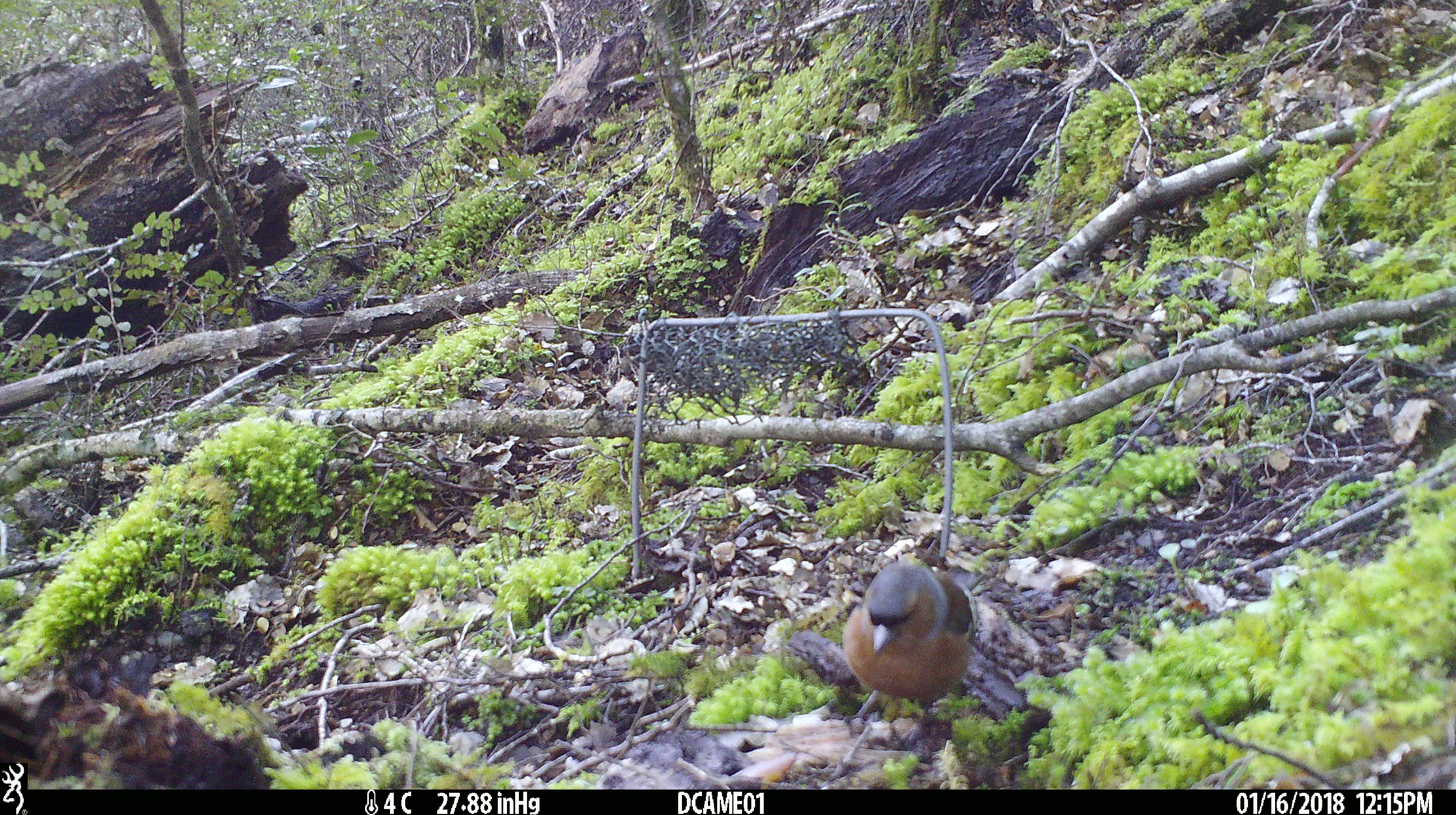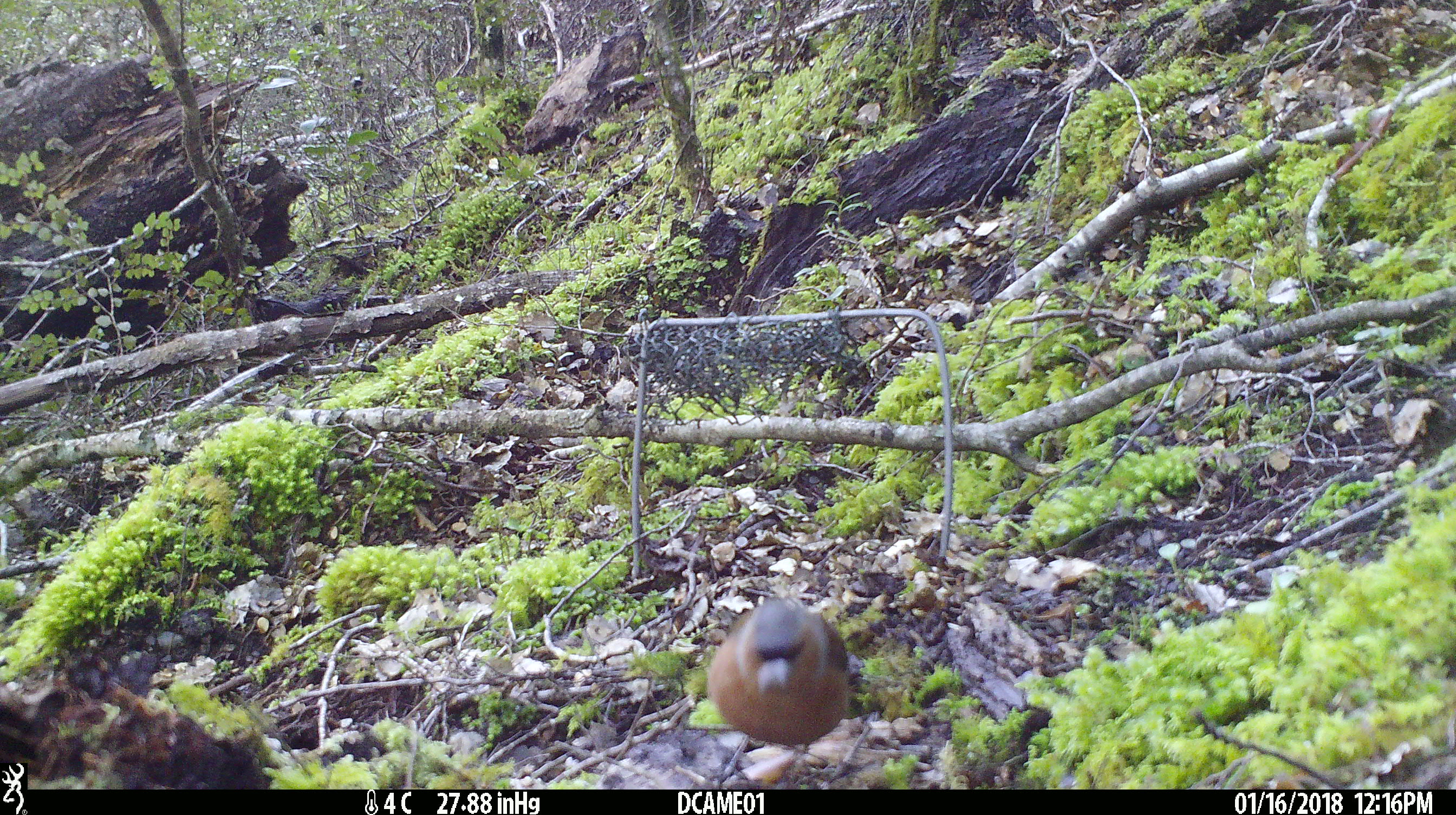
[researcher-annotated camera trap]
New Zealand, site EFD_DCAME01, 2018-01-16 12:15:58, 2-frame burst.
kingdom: Animalia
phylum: Chordata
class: Aves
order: Passeriformes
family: Fringillidae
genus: Fringilla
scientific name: Fringilla coelebs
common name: common chaffinch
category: chaffinch